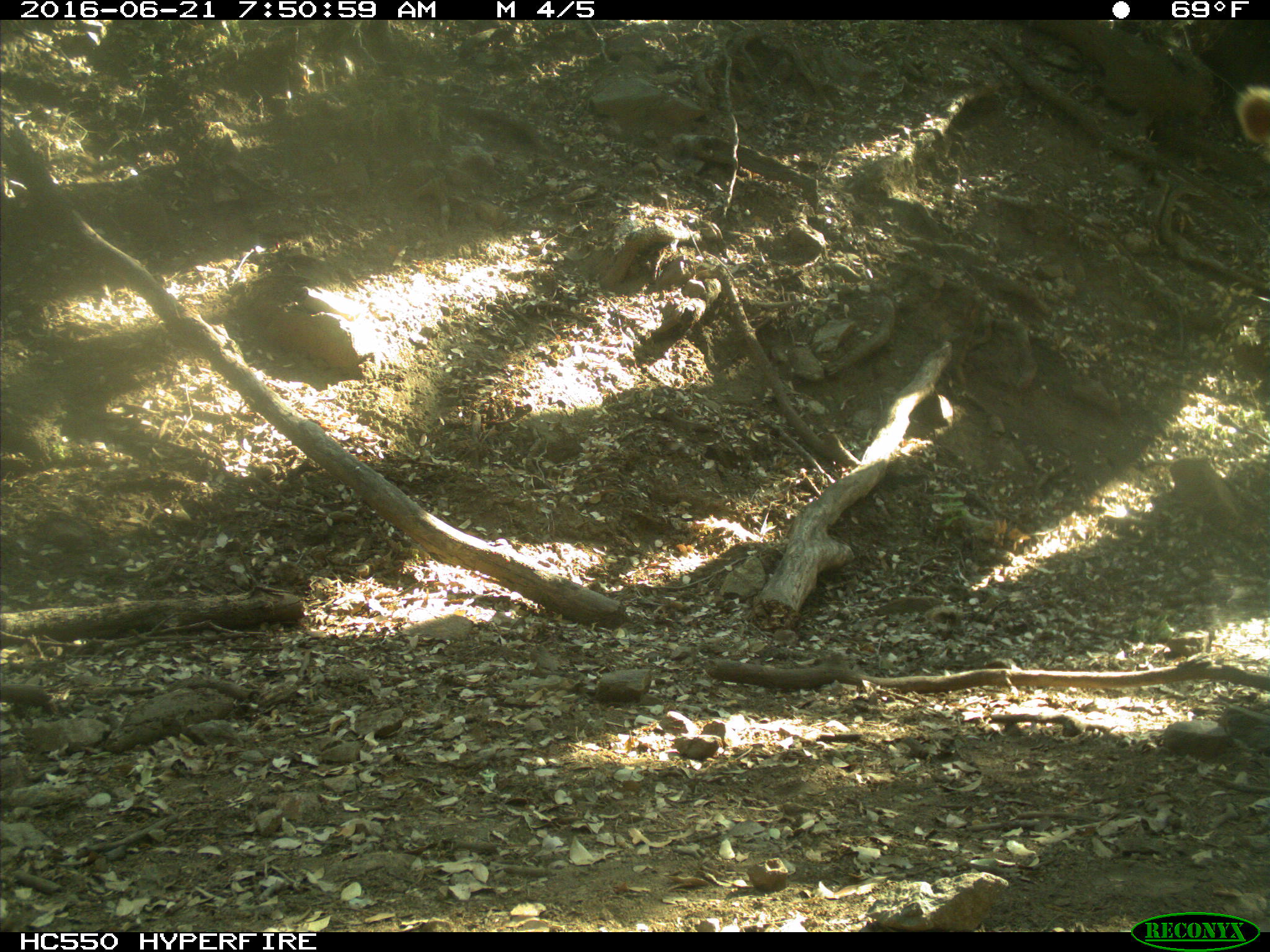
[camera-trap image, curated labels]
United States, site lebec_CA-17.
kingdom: Animalia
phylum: Chordata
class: Mammalia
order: Artiodactyla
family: Bovidae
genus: Bos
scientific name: Bos taurus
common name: domestic cow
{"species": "Bos taurus (domestic cow)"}